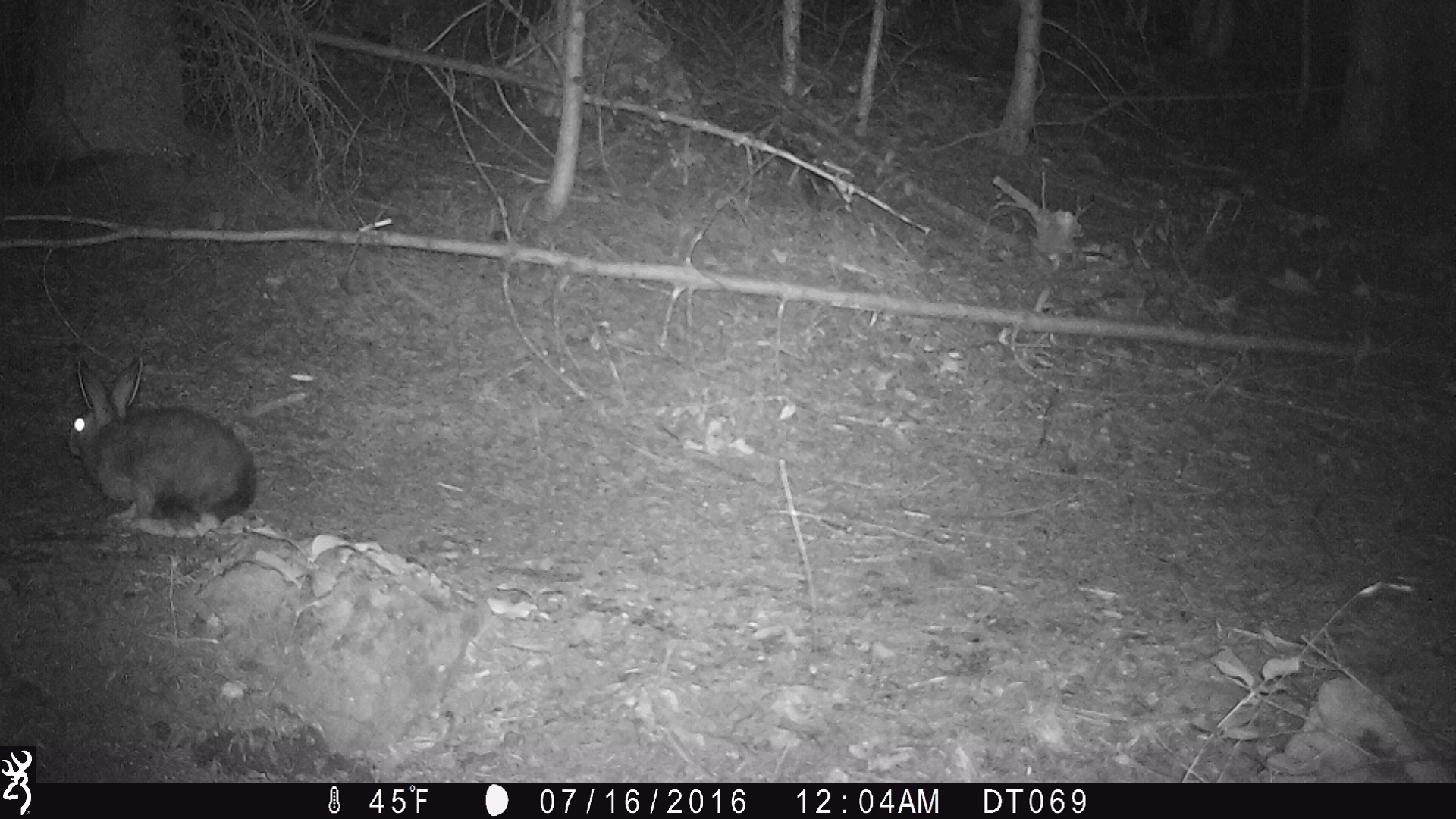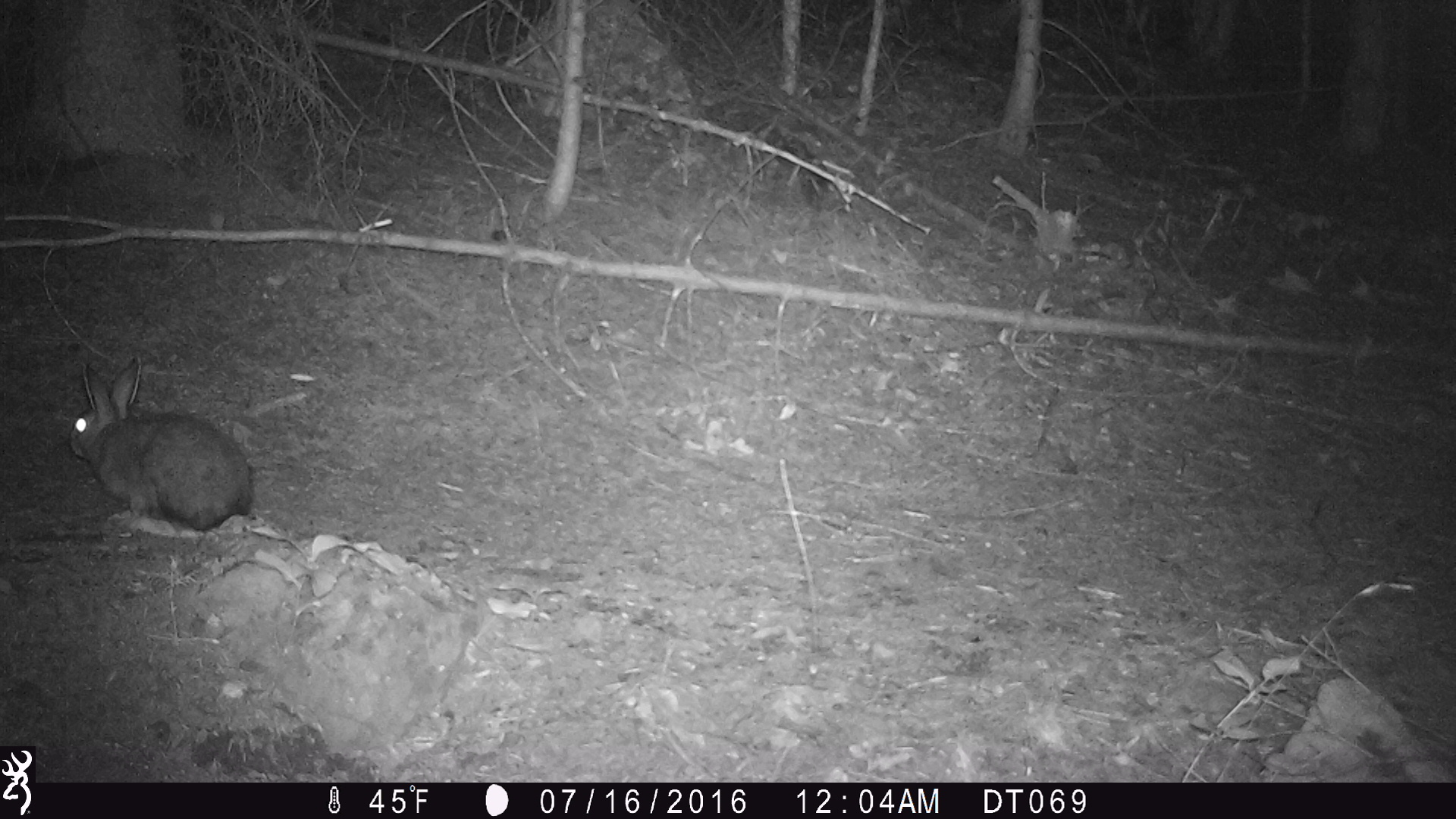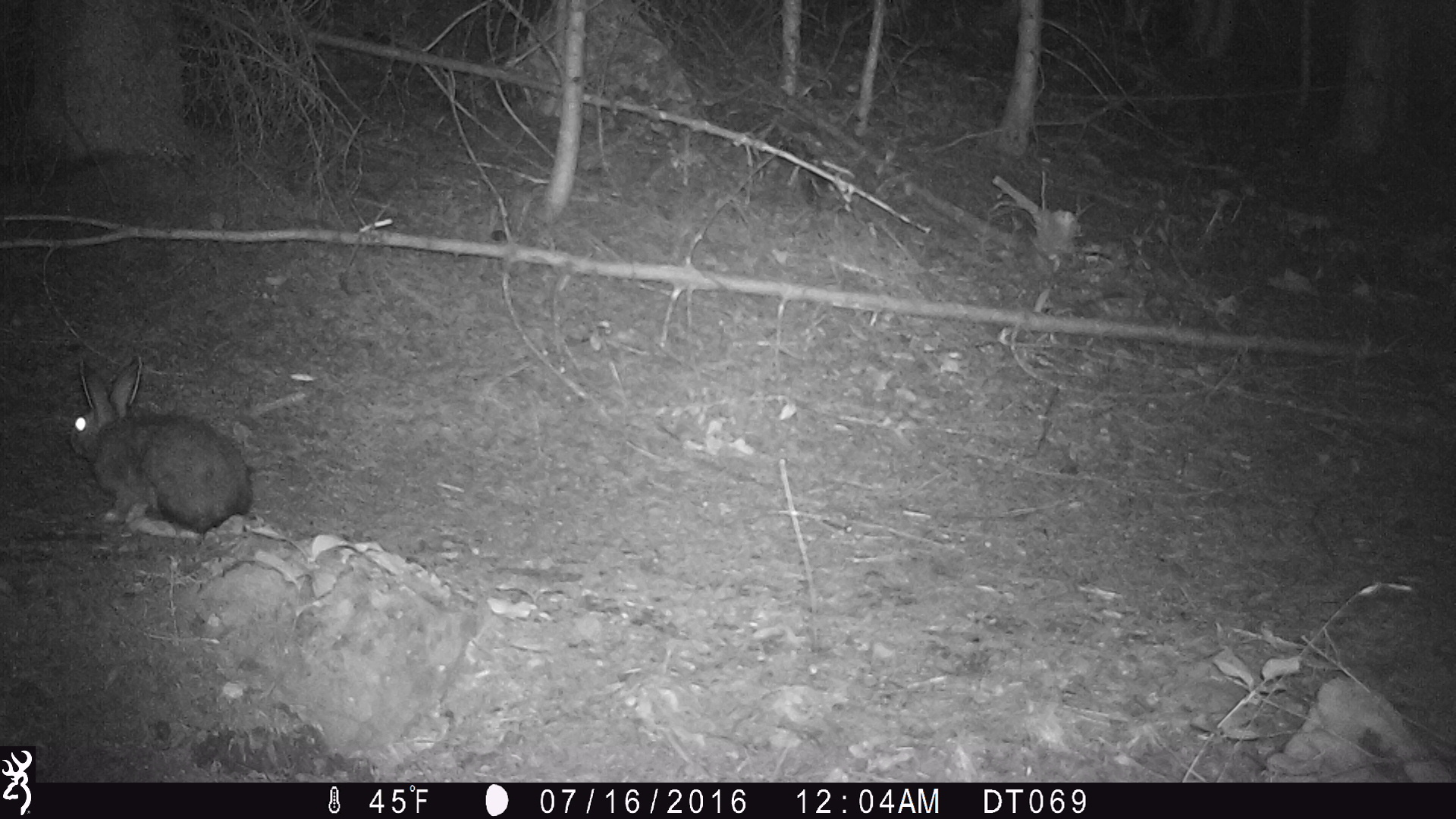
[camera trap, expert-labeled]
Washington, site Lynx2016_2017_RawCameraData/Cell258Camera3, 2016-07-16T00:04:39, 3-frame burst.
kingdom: Animalia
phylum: Chordata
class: Mammalia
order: Lagomorpha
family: Leporidae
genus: Lepus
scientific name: Lepus americanus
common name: snowshoe hare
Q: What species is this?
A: Lepus americanus (snowshoe hare).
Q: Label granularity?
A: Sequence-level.